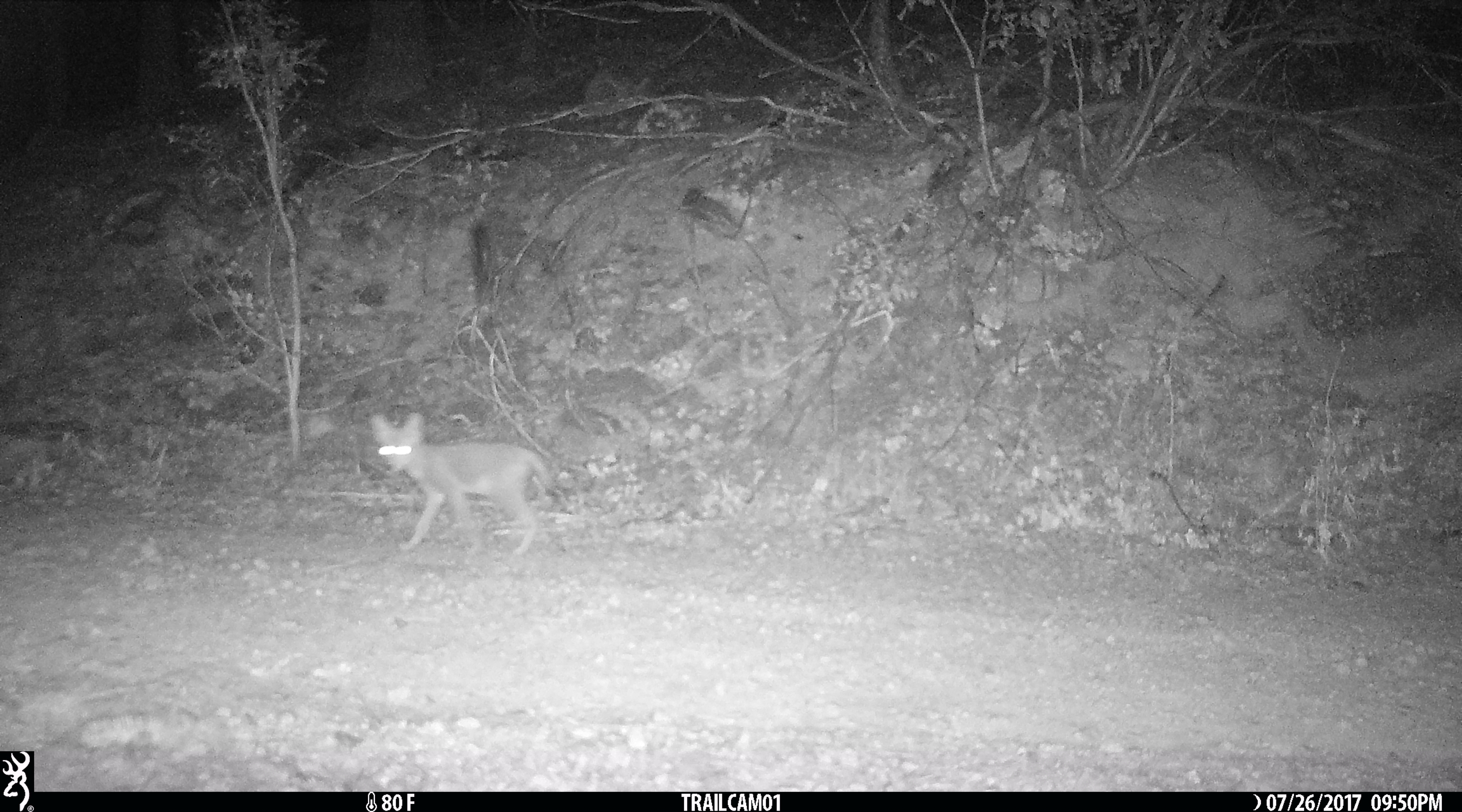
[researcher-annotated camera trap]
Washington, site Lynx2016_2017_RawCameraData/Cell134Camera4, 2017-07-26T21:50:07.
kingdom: Animalia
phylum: Chordata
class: Mammalia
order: Carnivora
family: Canidae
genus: Canis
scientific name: Canis latrans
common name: coyote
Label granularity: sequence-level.